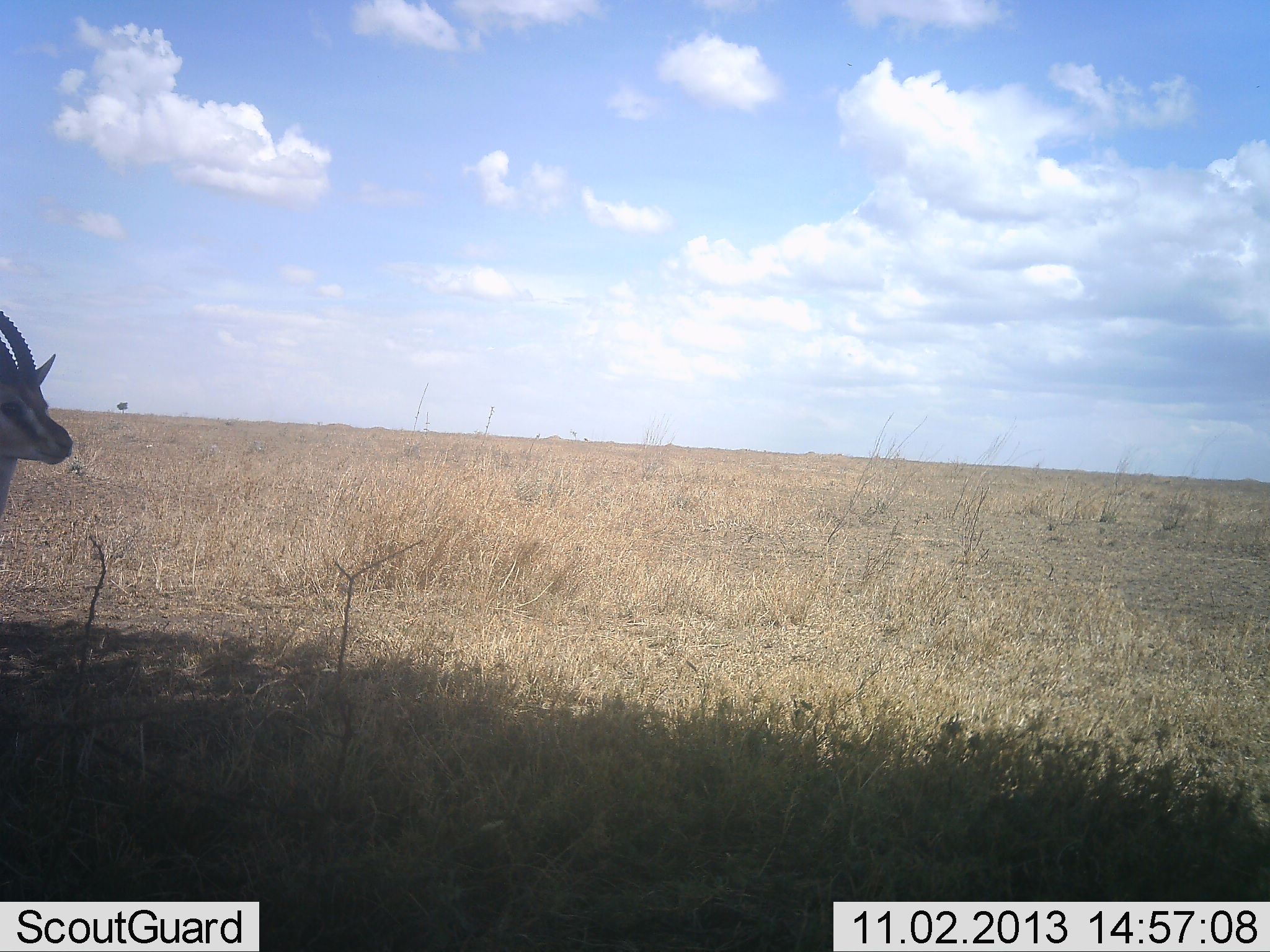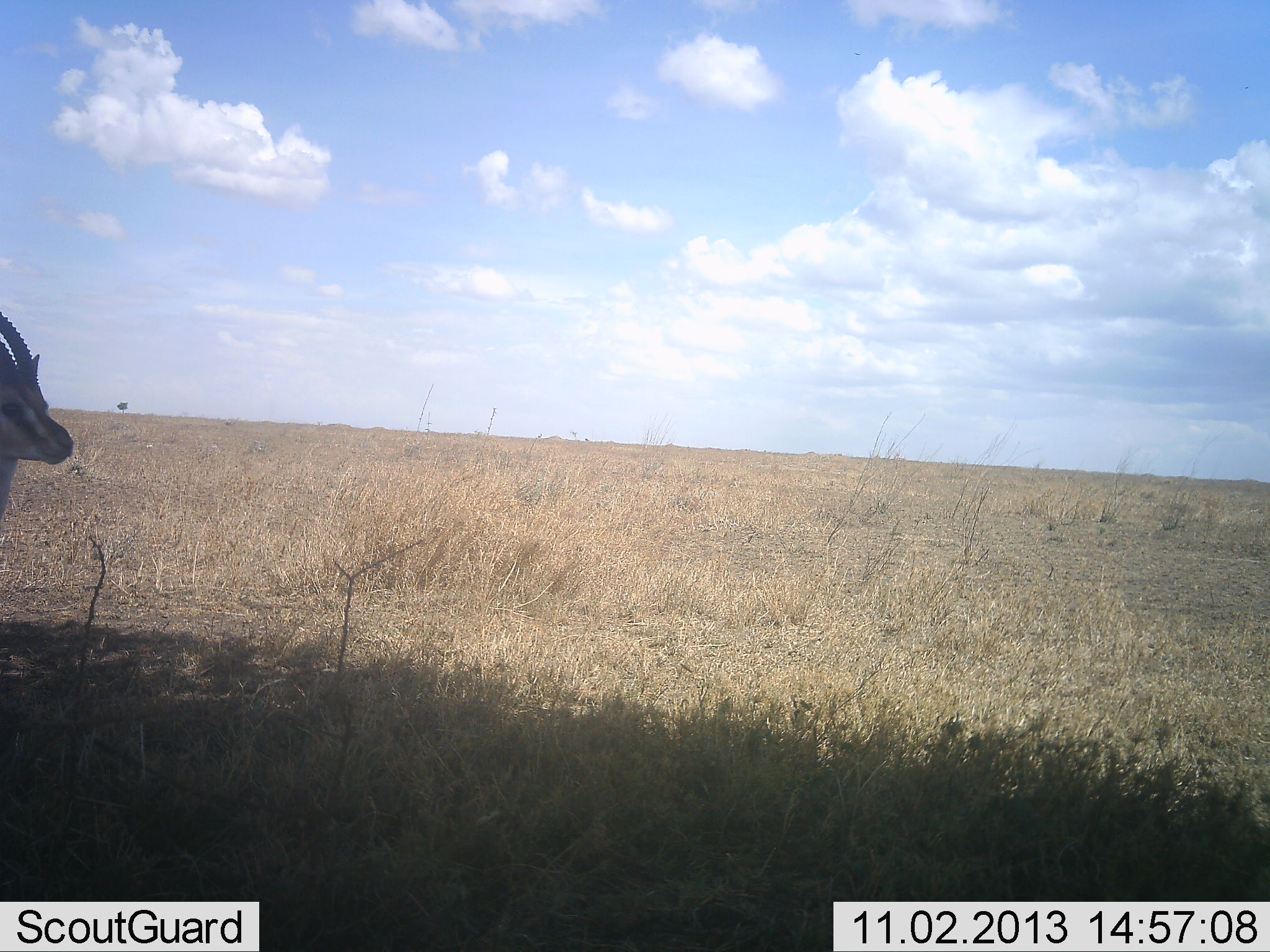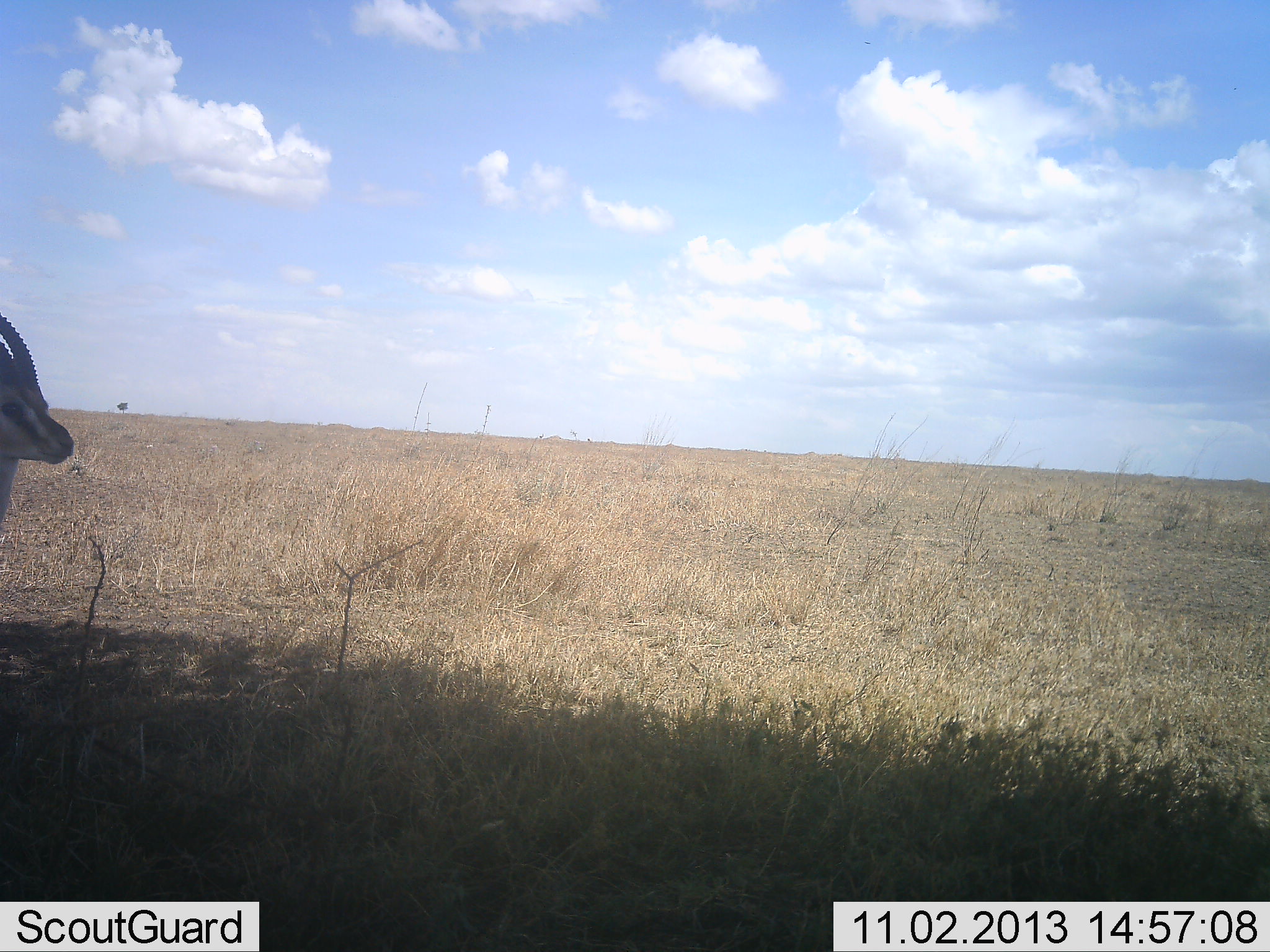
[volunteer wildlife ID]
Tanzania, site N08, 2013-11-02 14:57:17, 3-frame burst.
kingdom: Animalia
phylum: Chordata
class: Mammalia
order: Artiodactyla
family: Bovidae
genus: Eudorcas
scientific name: Eudorcas thomsonii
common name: thomson's gazelle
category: gazellethomsons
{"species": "gazellethomsons (thomson's gazelle) (Eudorcas thomsonii)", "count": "1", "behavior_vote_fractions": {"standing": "100%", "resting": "5%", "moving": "0%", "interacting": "0%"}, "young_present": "0%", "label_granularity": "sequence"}